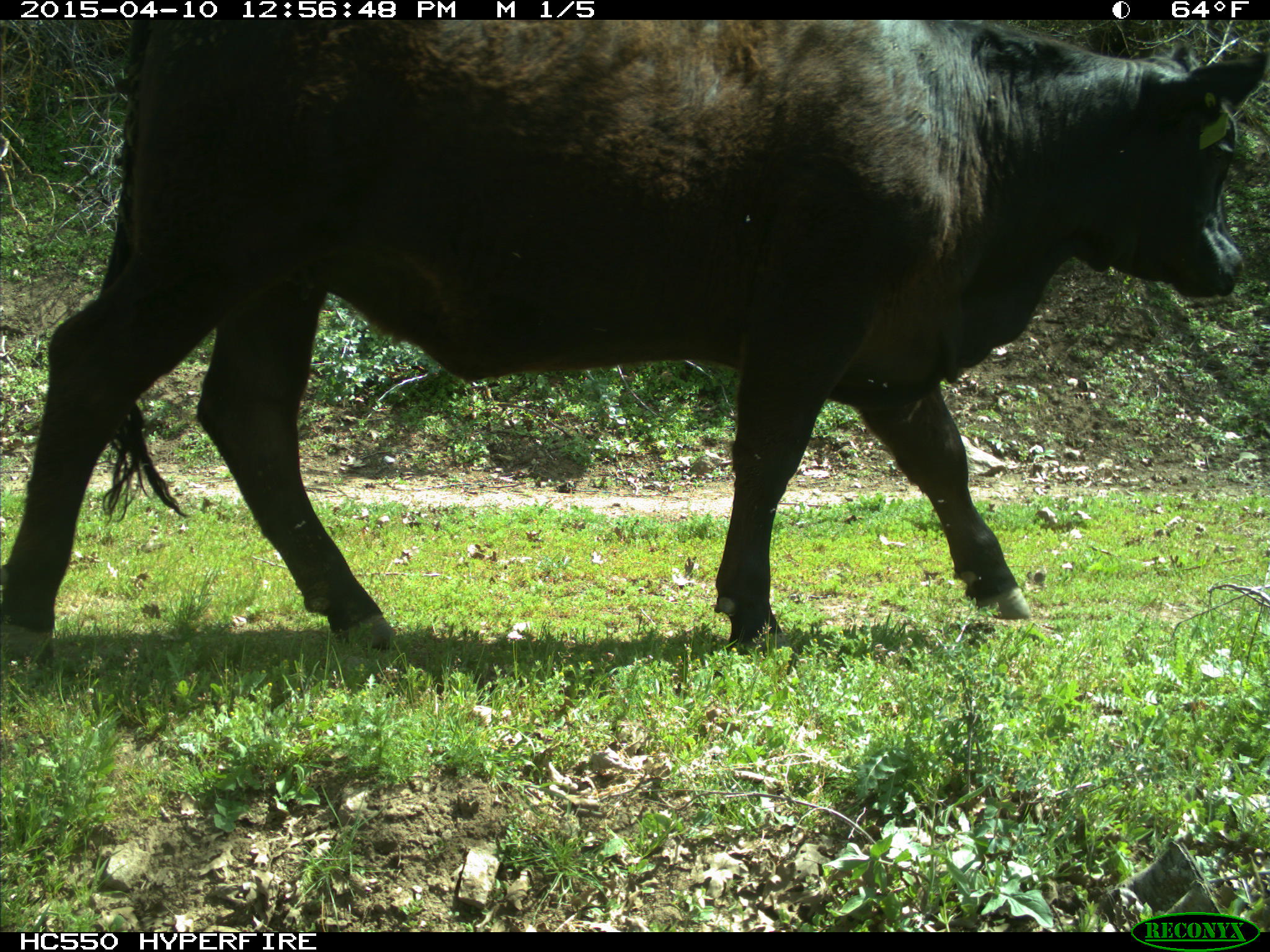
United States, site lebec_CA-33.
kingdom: Animalia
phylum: Chordata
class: Mammalia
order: Artiodactyla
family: Bovidae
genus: Bos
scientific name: Bos taurus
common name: domestic cow